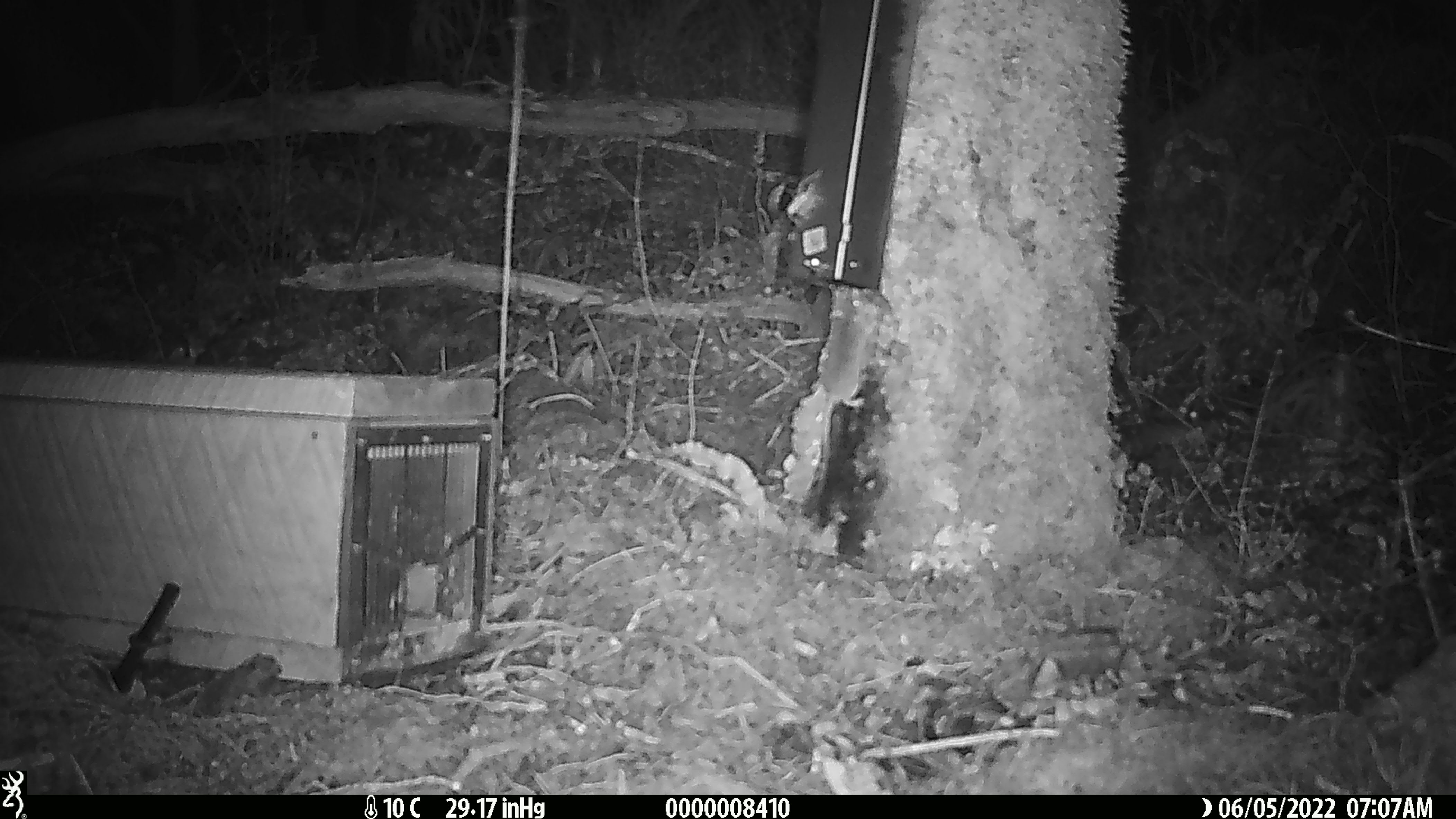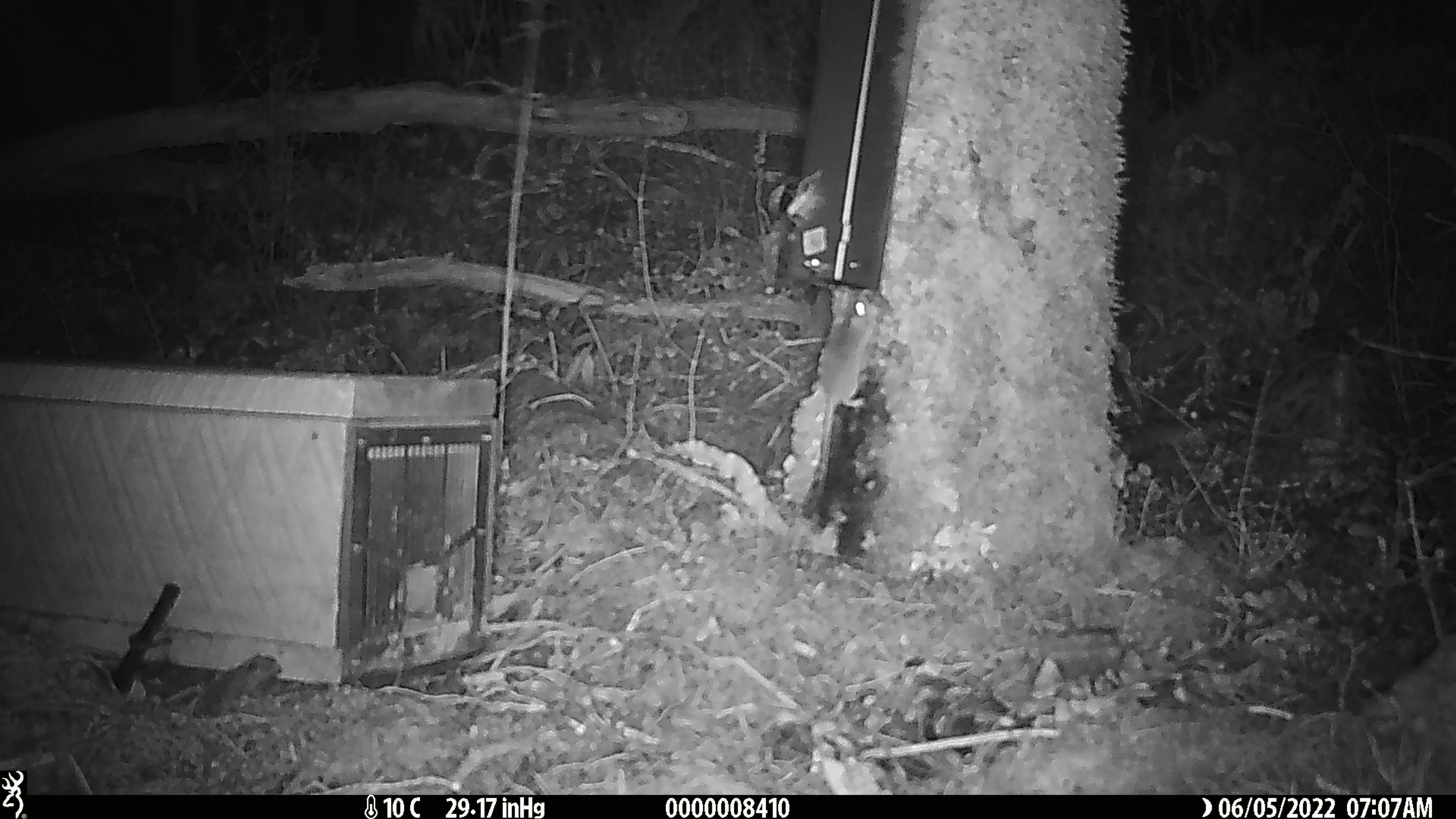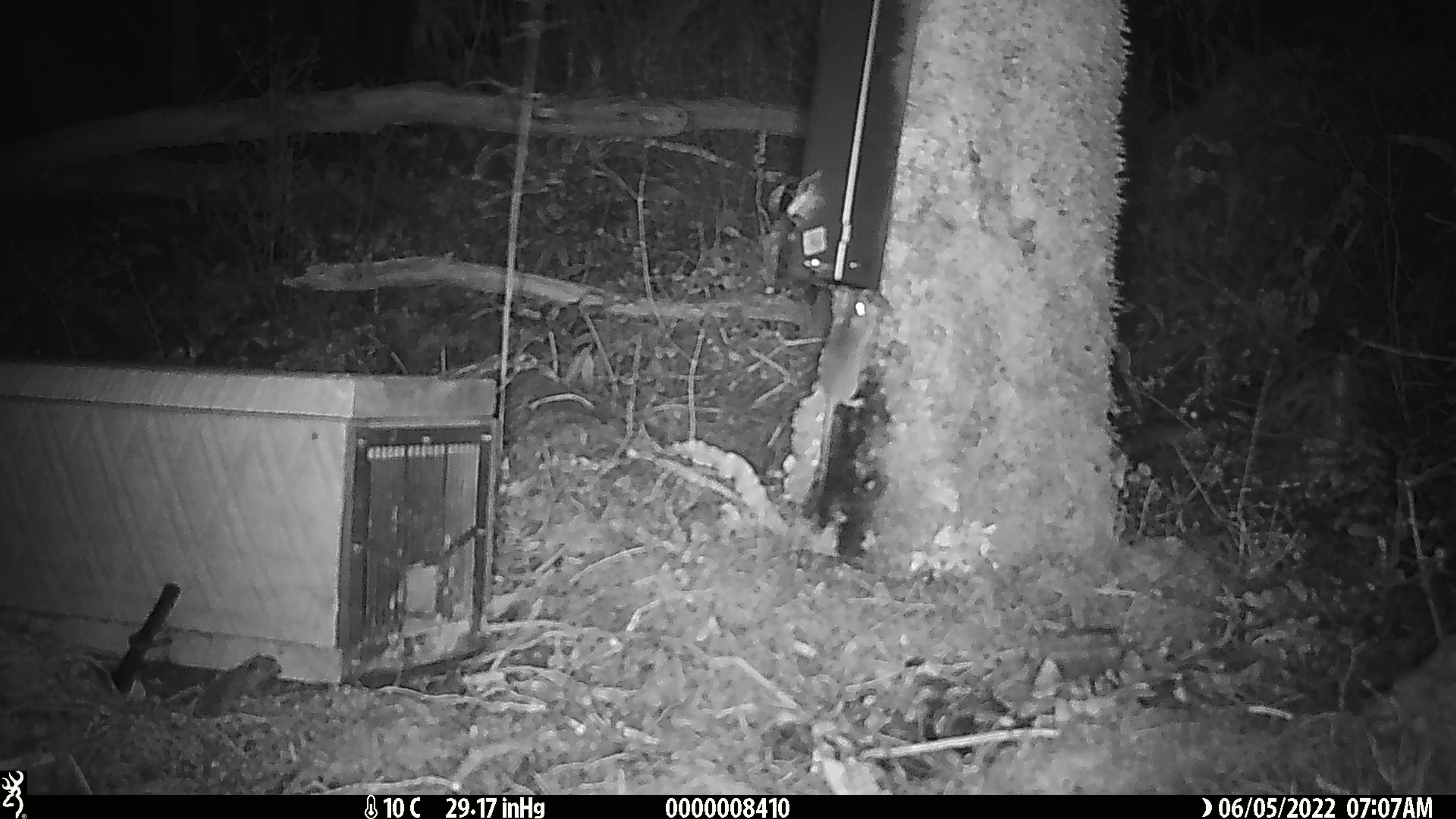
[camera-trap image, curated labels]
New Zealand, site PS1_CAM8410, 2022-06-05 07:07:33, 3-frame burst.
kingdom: Animalia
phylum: Chordata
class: Mammalia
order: Rodentia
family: Muridae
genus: Mus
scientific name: Mus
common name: mouse